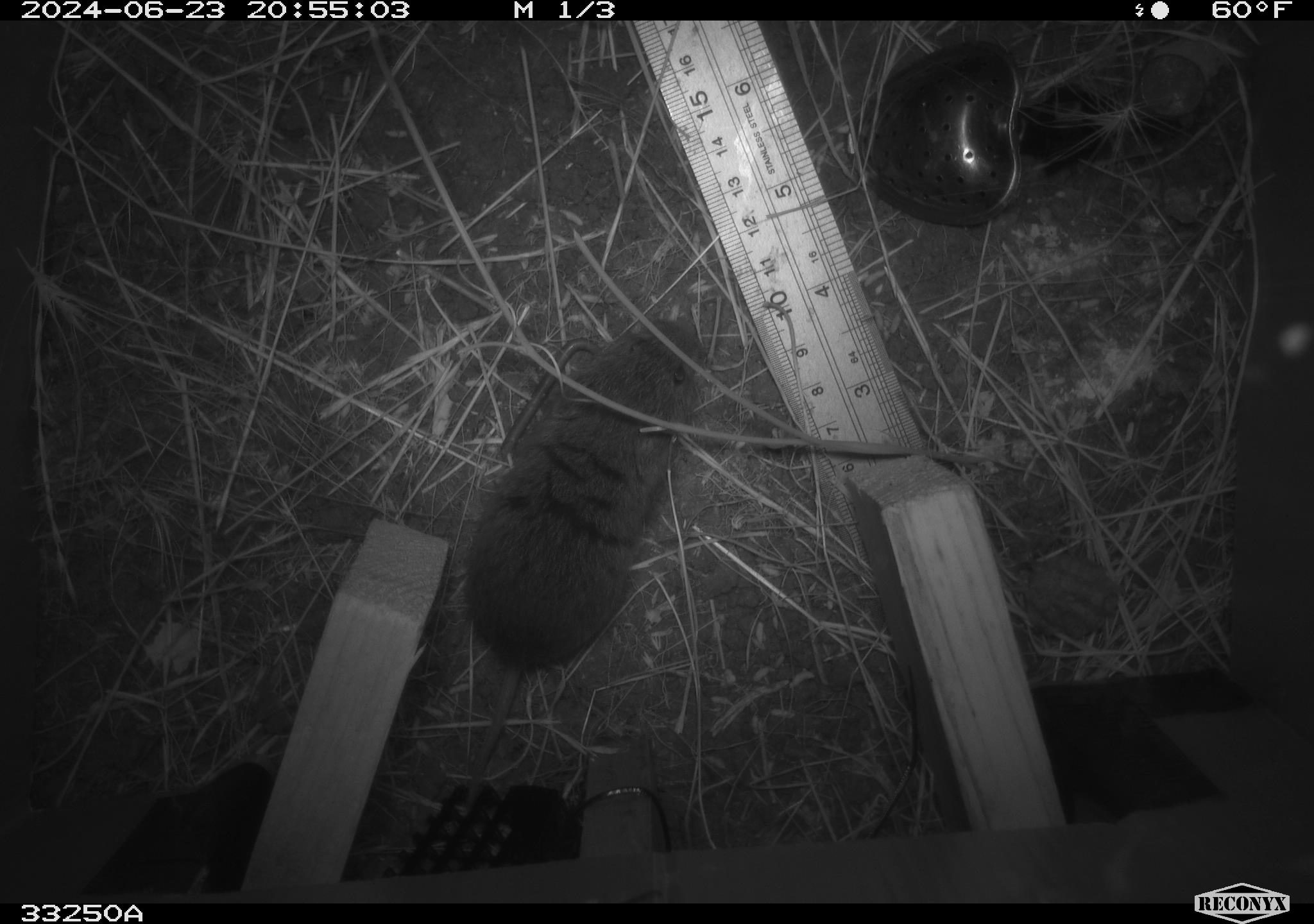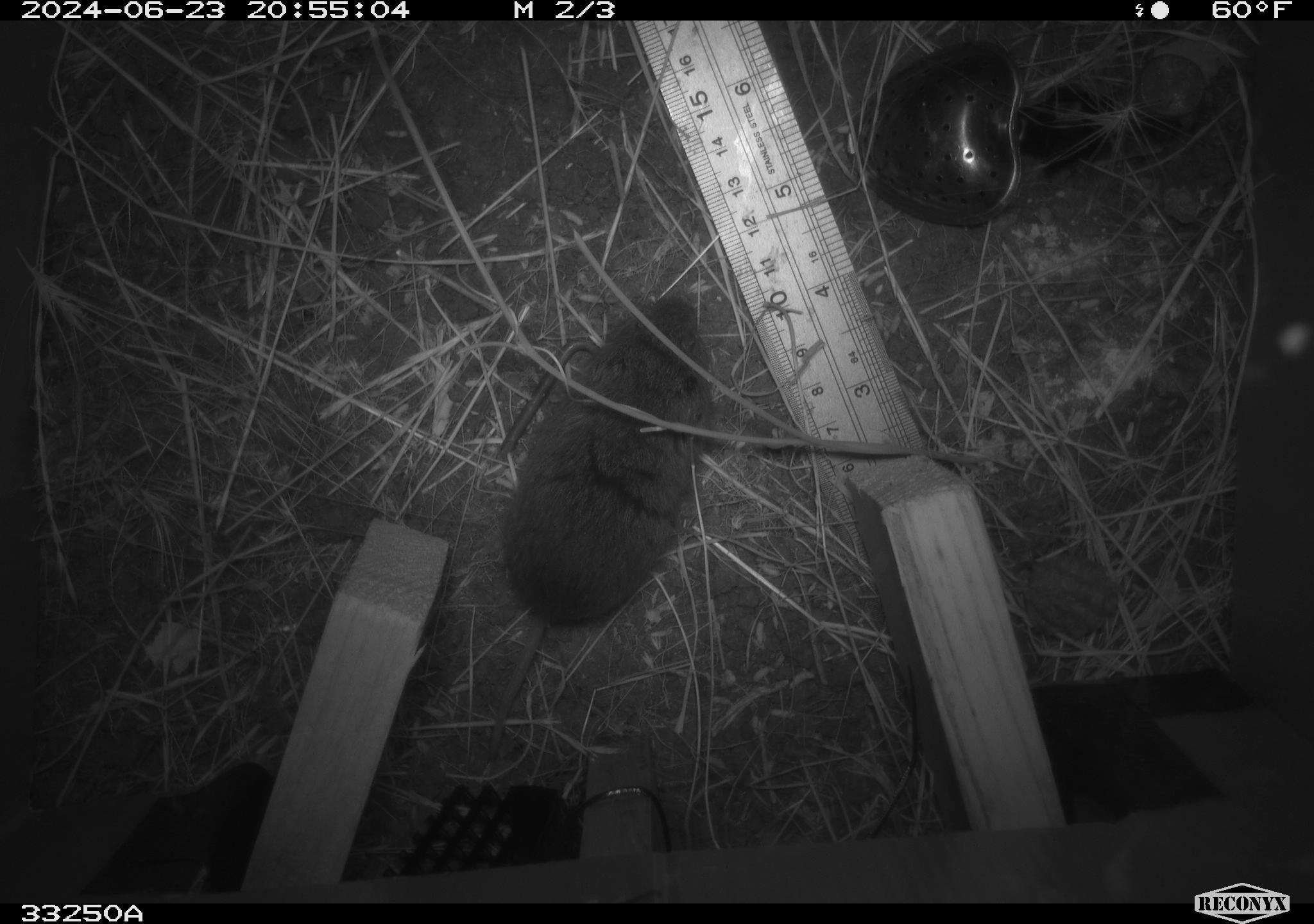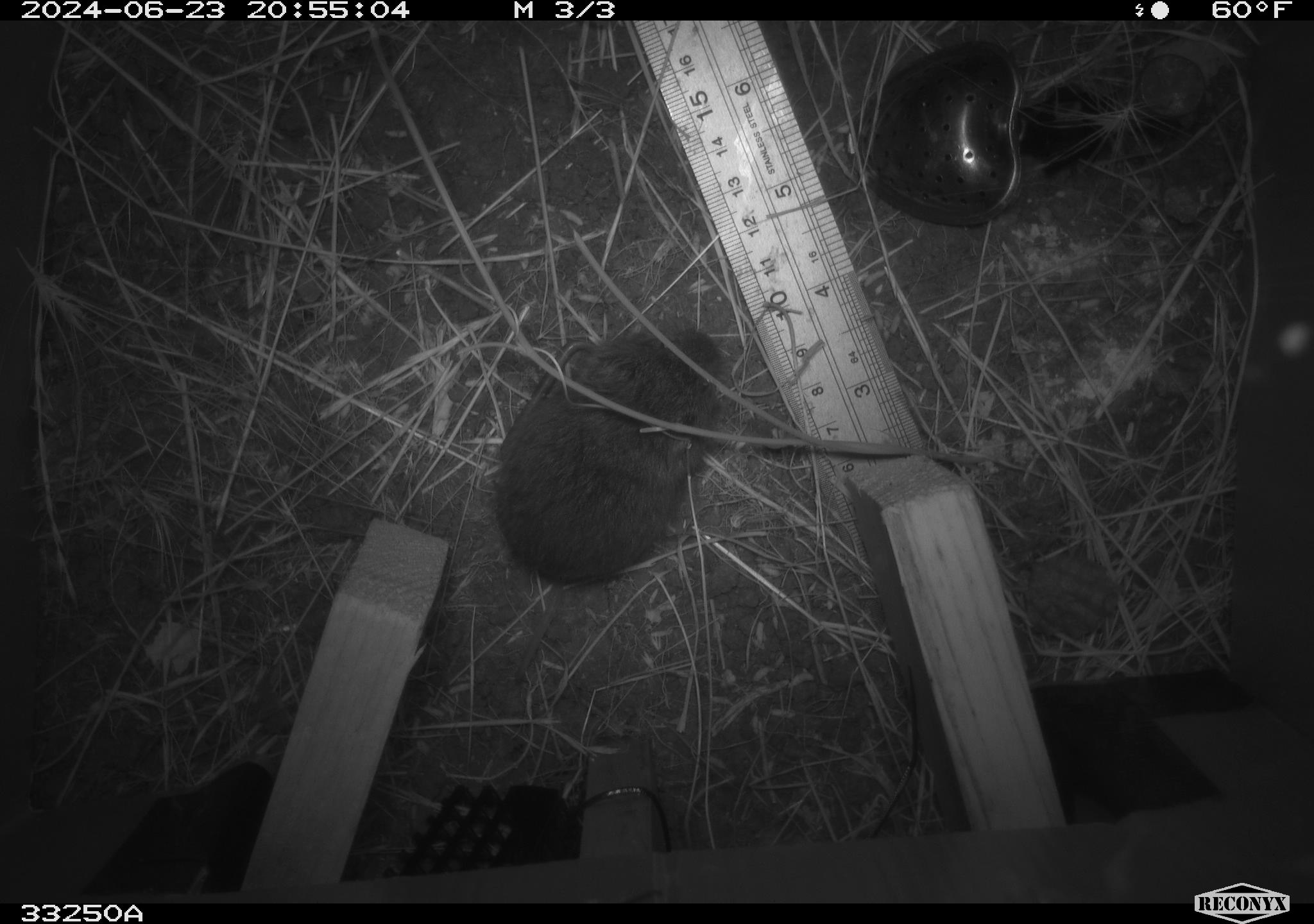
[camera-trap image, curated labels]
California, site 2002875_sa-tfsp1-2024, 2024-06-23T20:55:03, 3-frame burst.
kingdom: Animalia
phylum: Chordata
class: Mammalia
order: Rodentia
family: Cricetidae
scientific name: Arvicolinae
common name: voles, lemmings, and muskrats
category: arvicolinae subfamily